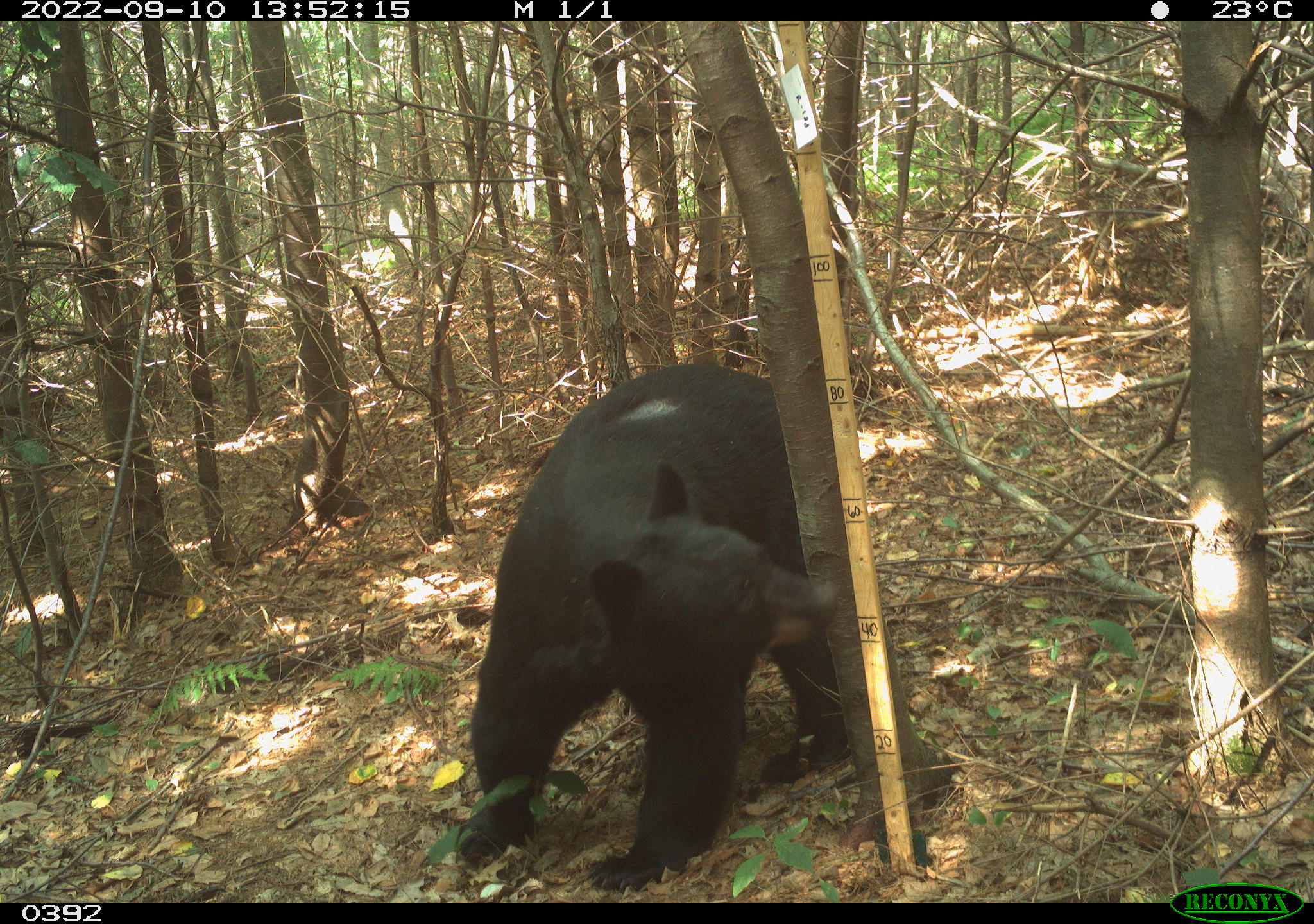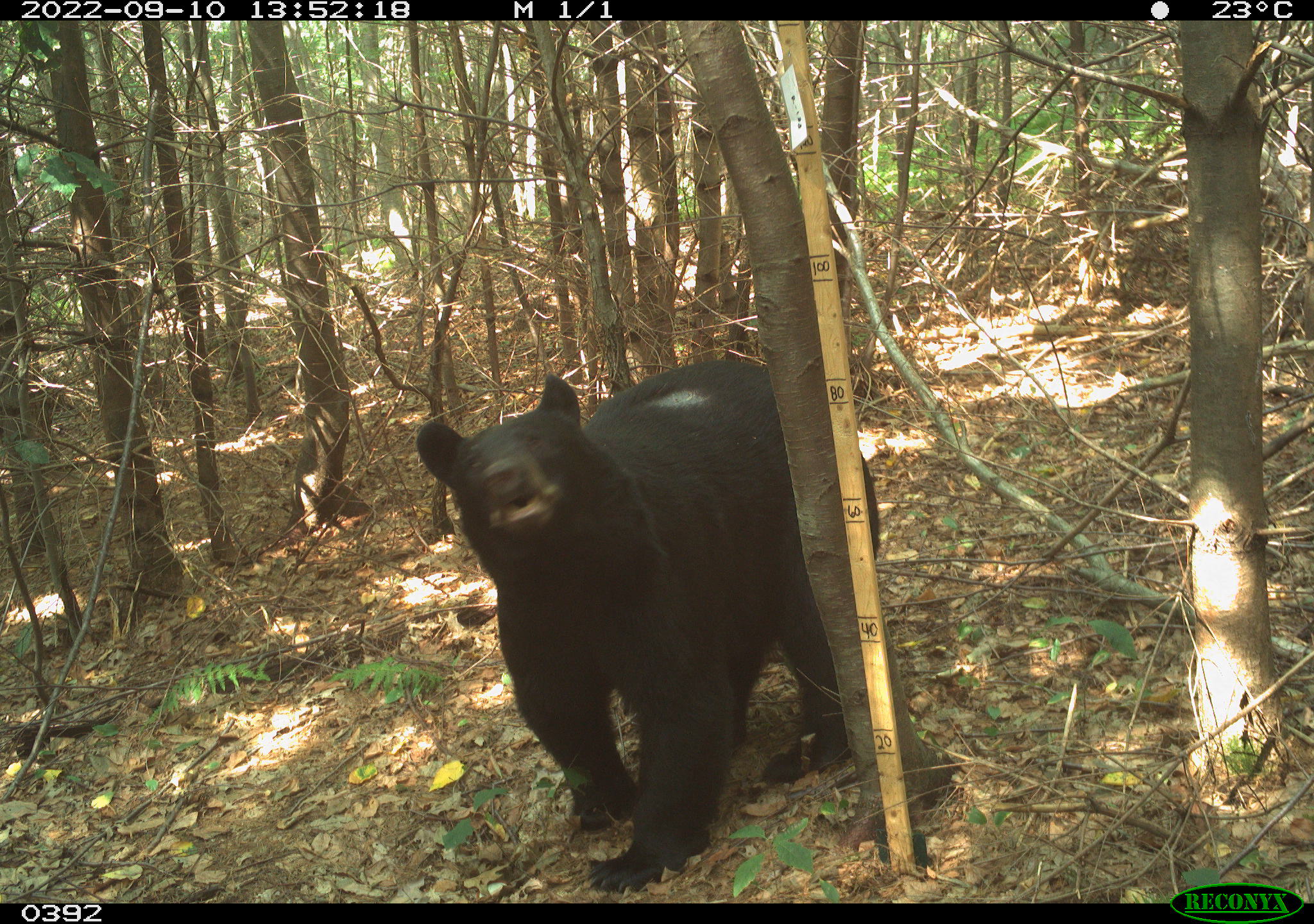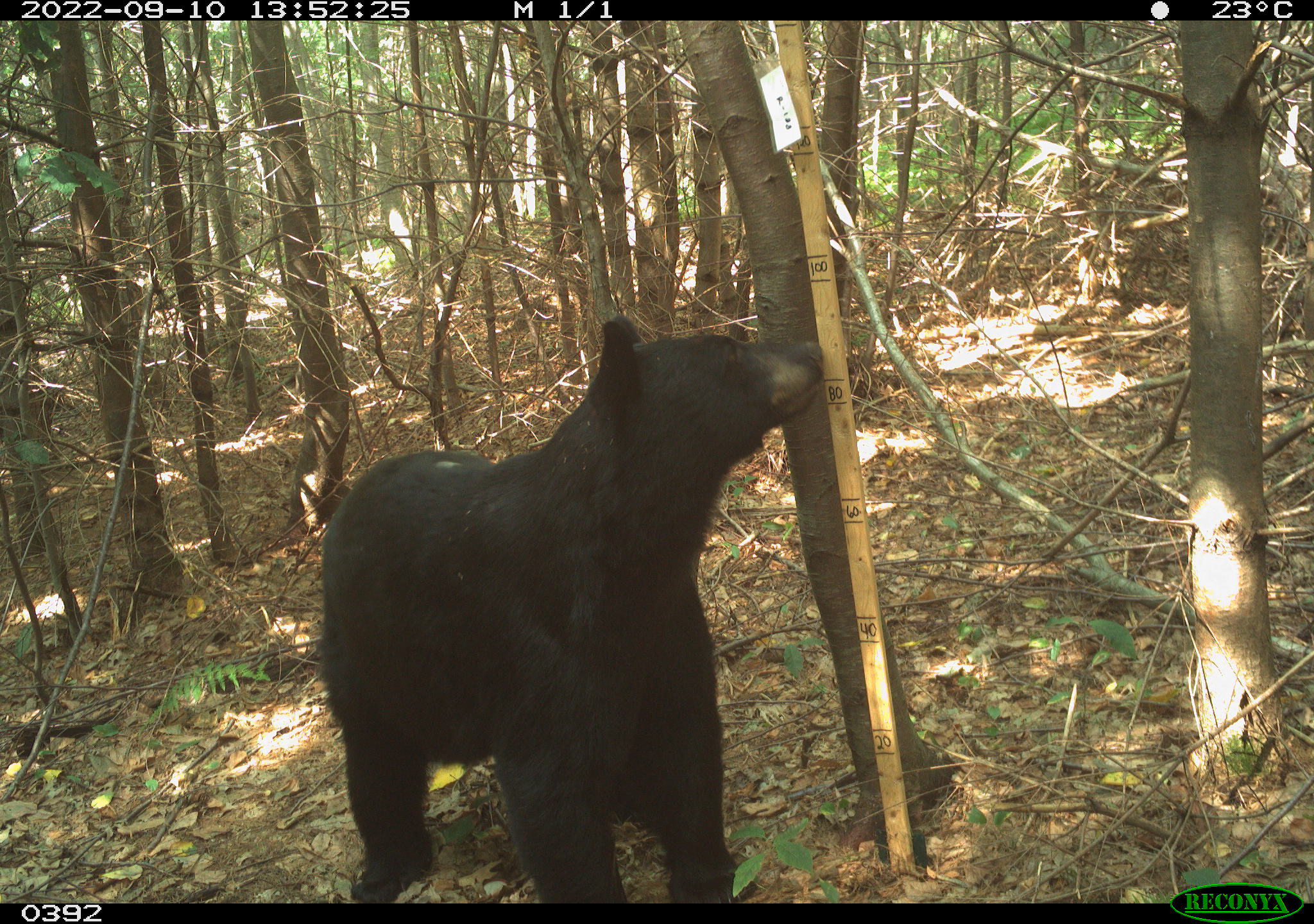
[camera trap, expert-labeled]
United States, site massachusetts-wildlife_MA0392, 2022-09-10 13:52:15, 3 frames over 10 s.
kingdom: Animalia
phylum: Chordata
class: Mammalia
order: Carnivora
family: Ursidae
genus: Ursus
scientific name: Ursus americanus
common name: black bear